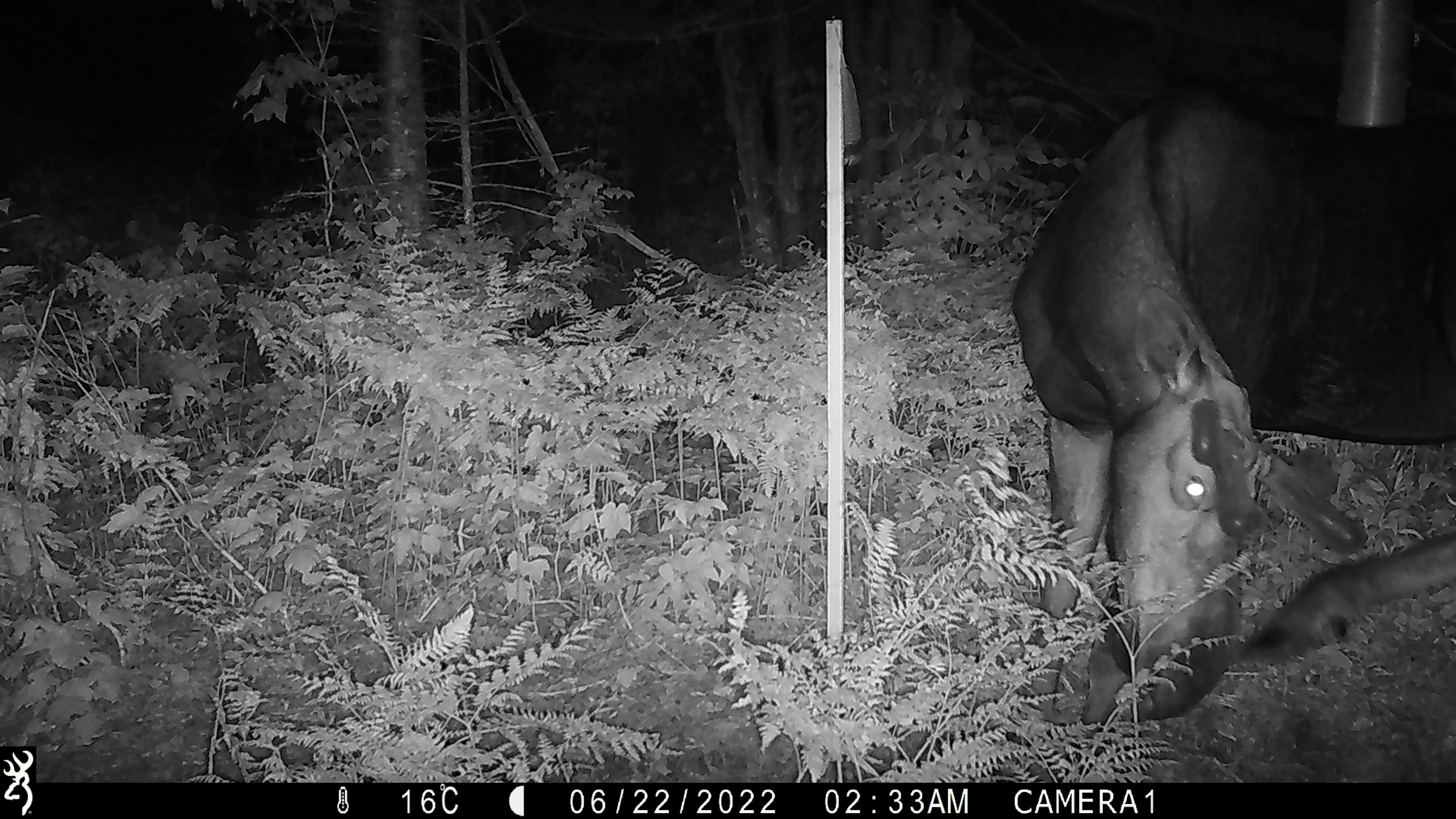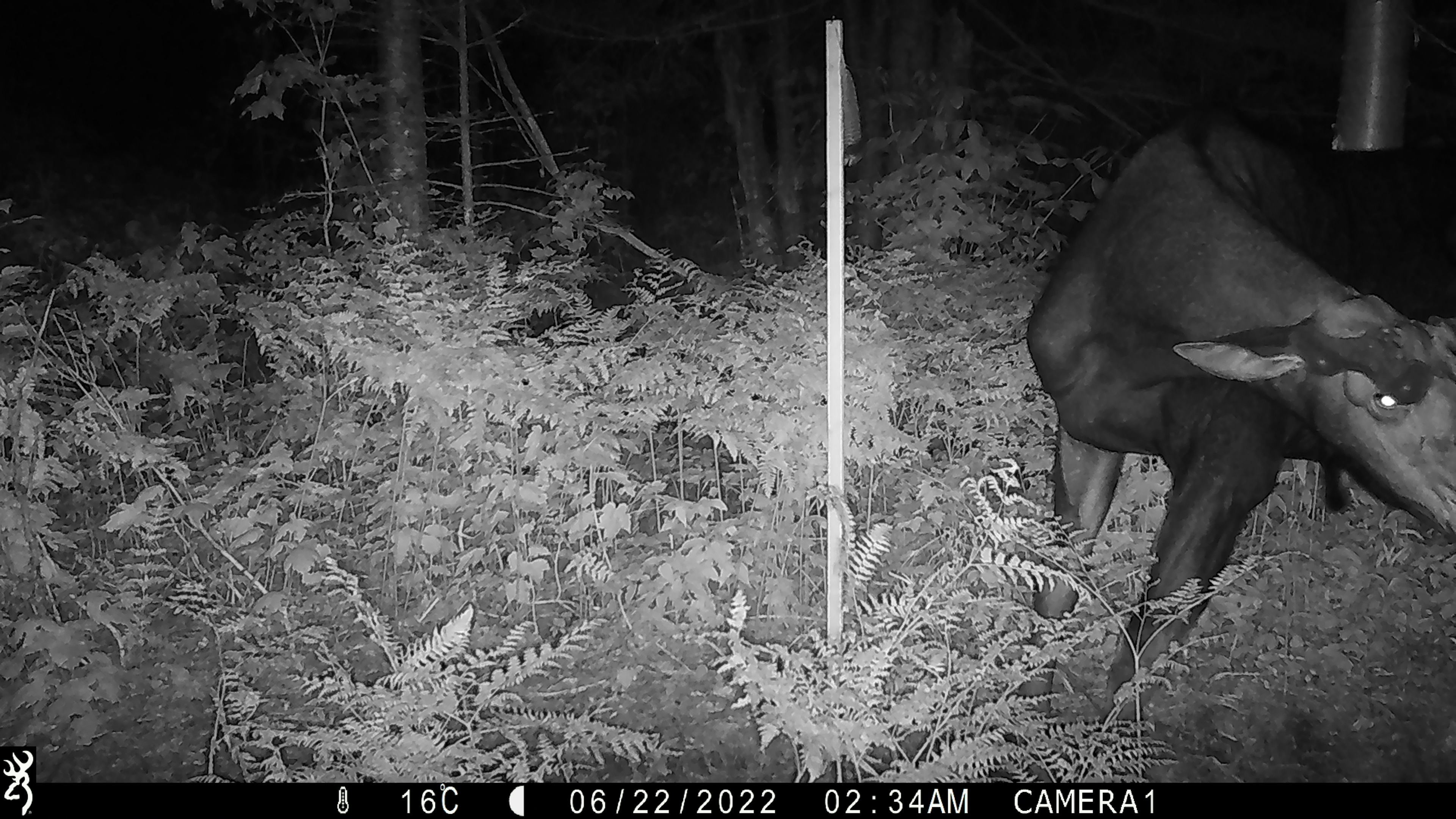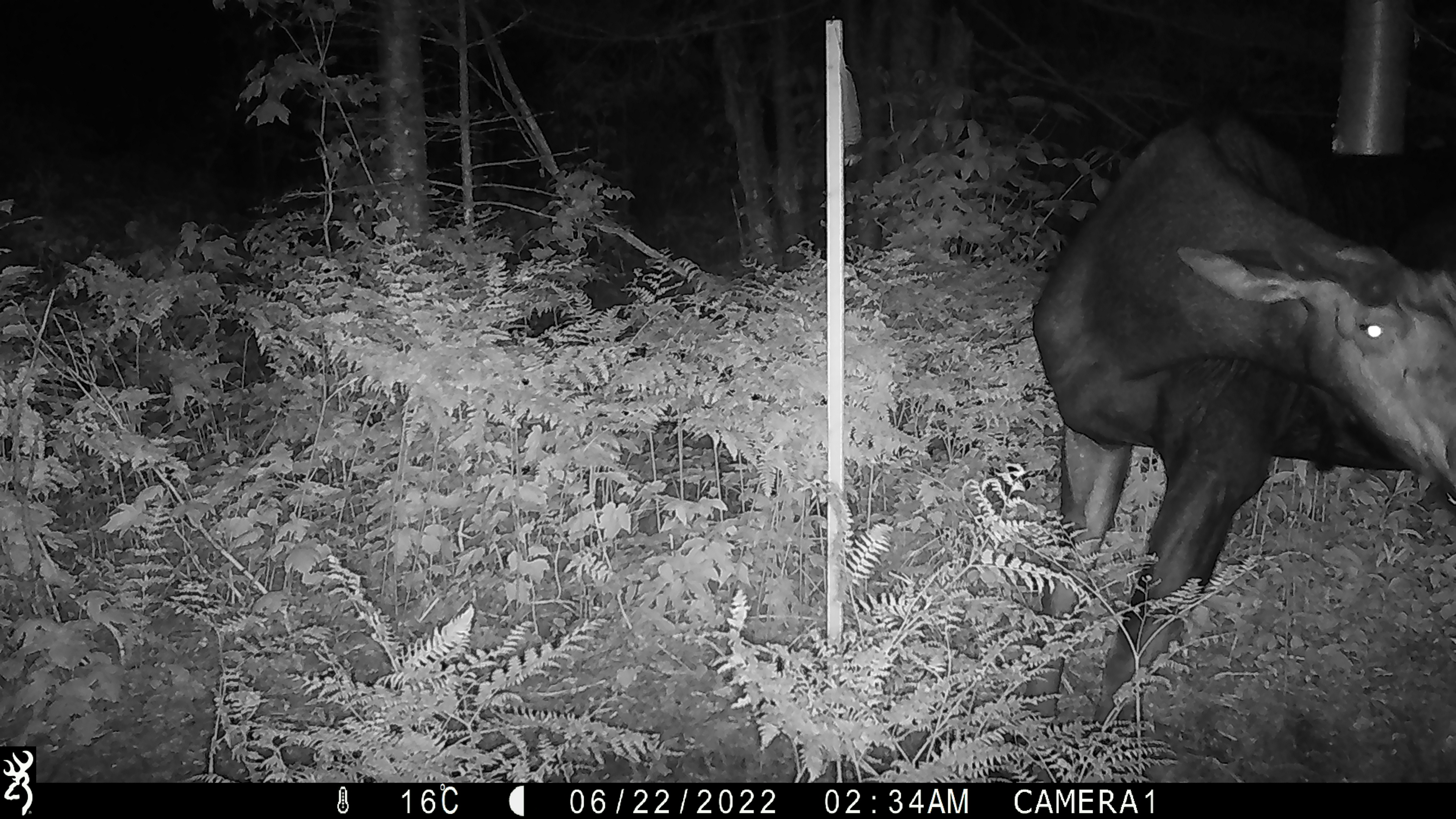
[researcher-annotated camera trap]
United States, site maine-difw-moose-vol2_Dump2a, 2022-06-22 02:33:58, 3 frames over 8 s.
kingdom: Animalia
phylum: Chordata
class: Mammalia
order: Artiodactyla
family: Cervidae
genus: Alces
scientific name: Alces alces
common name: moose